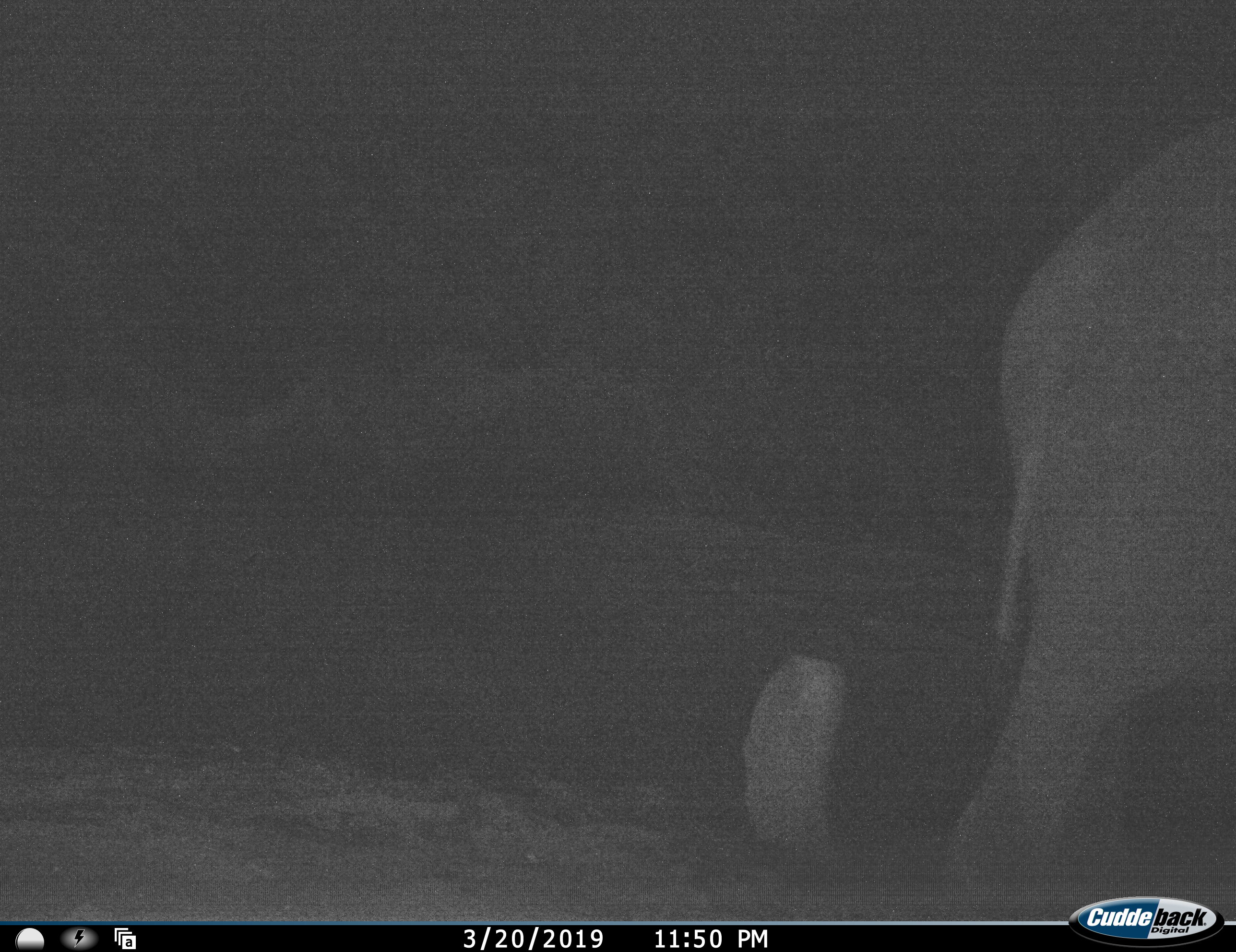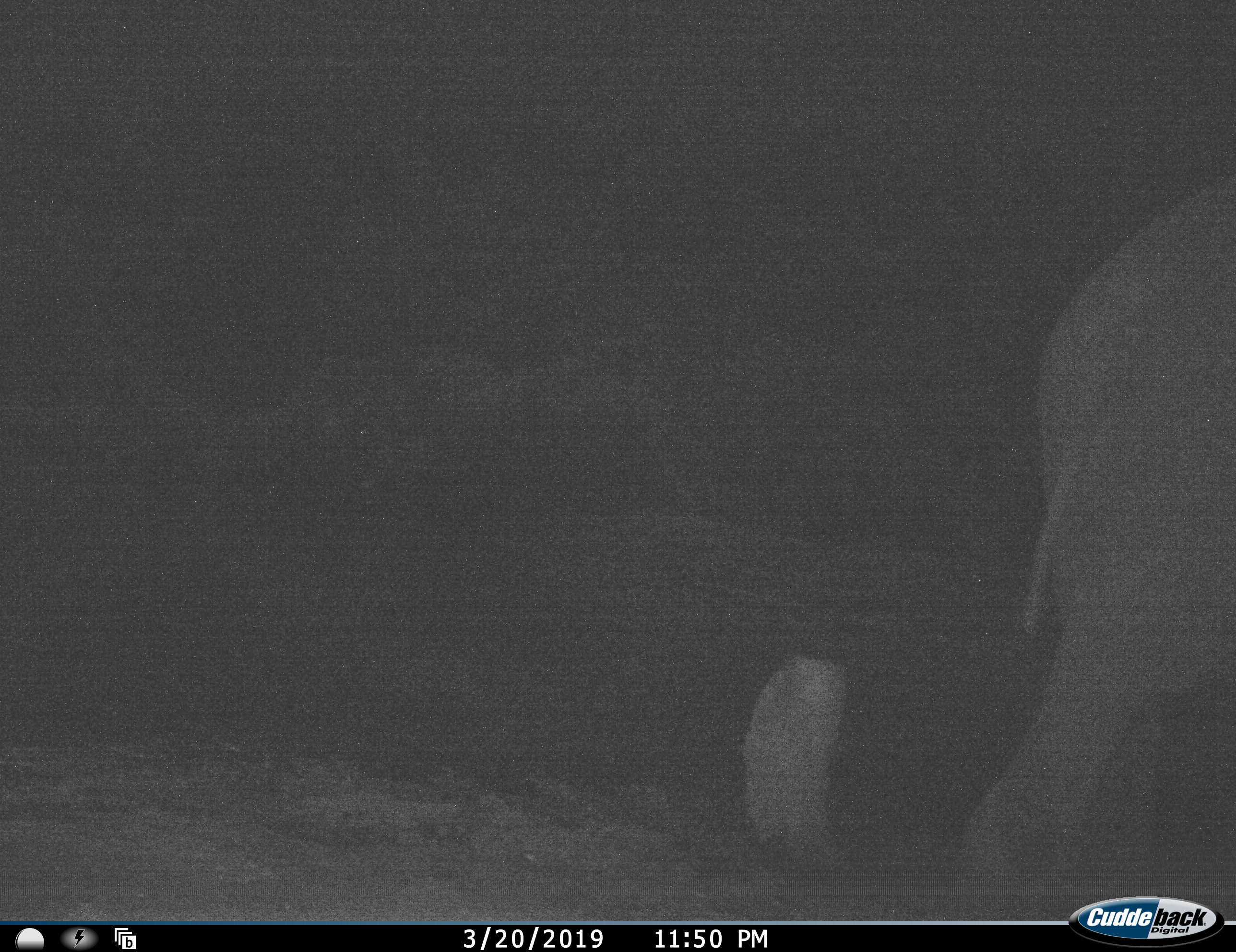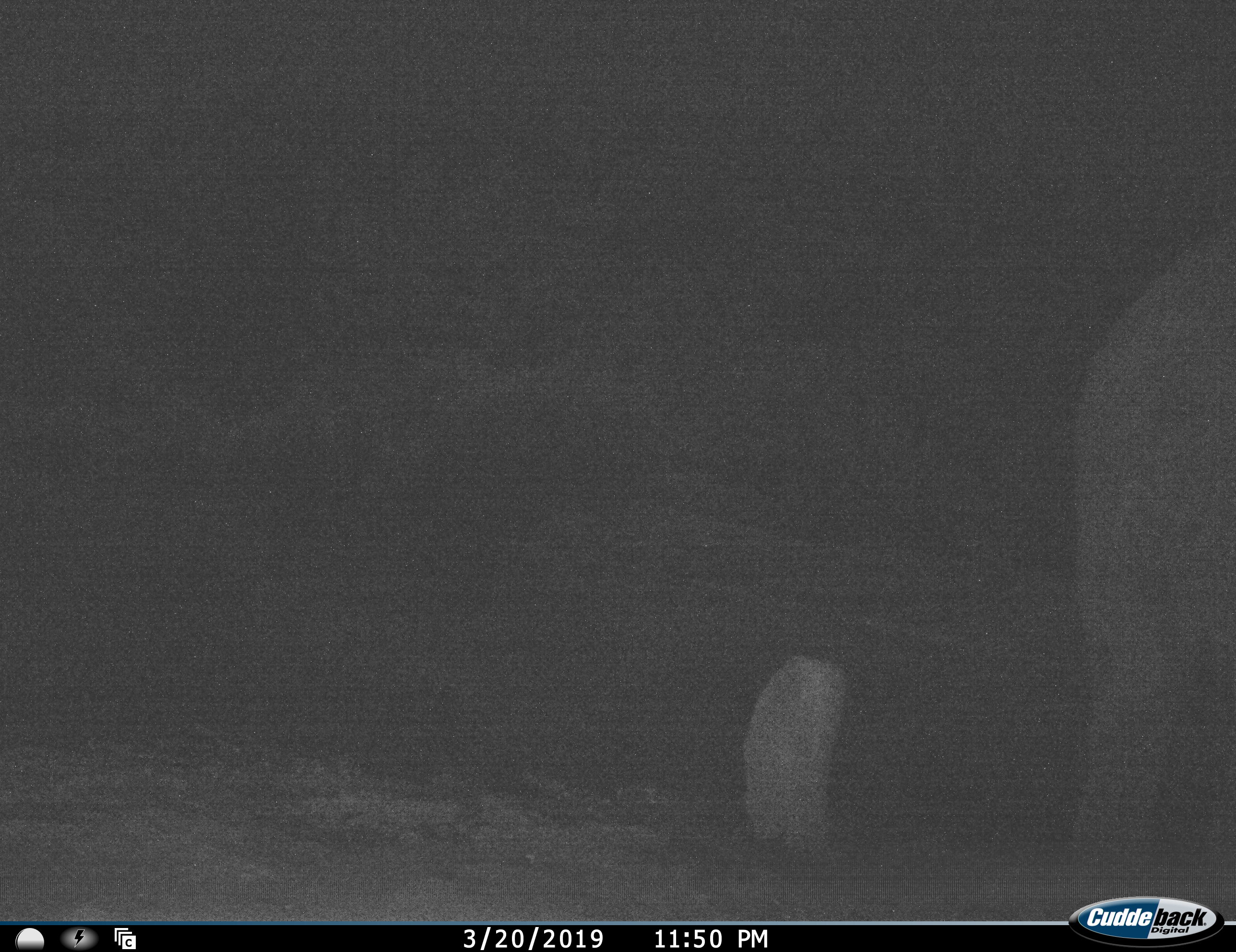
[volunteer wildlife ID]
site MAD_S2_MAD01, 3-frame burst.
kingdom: Animalia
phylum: Chordata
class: Mammalia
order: Proboscidea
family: Elephantidae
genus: Loxodonta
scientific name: Loxodonta africana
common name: african bush elephant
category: elephant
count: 1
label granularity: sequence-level